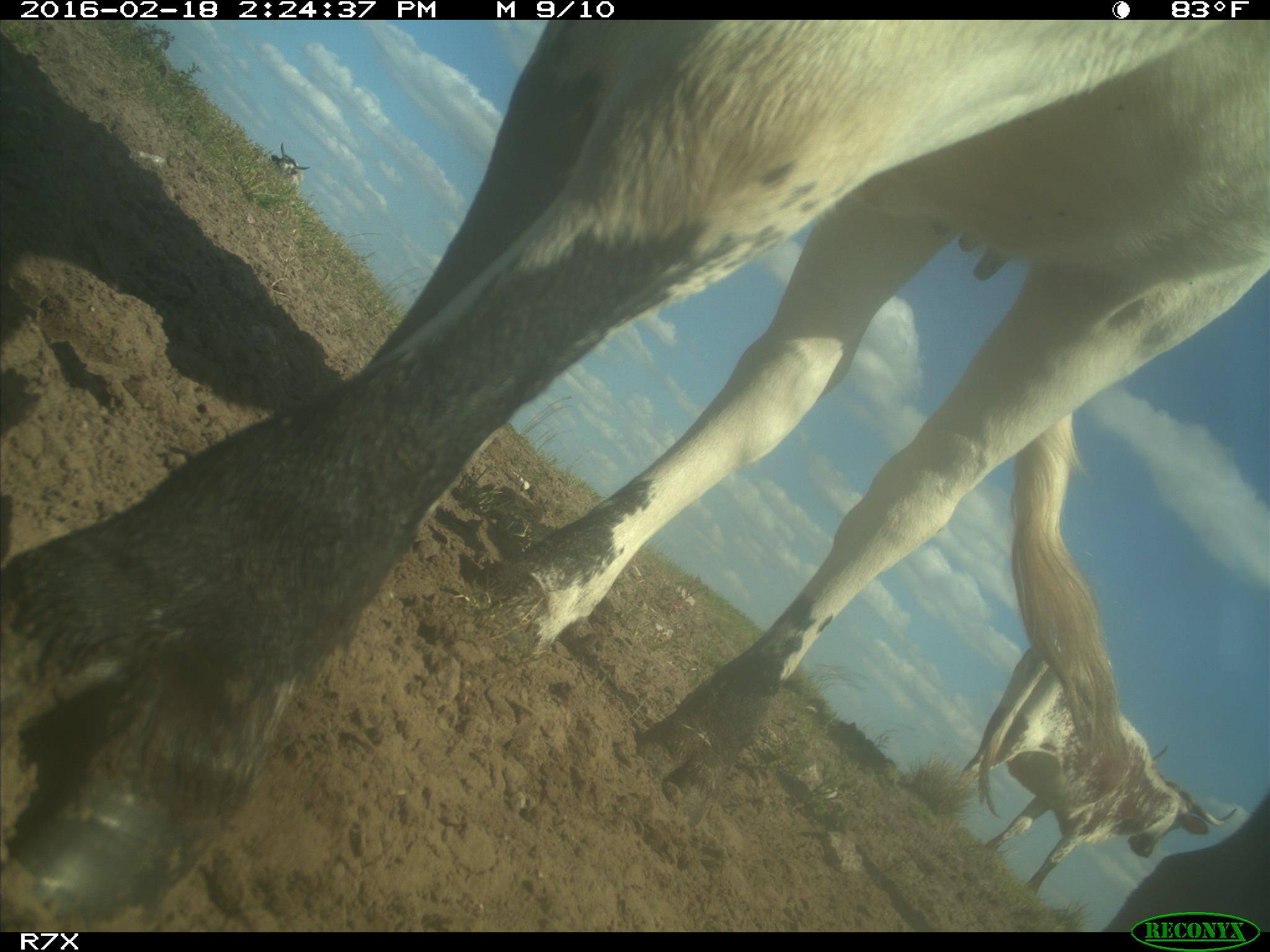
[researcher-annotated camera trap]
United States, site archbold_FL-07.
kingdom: Animalia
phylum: Chordata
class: Mammalia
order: Artiodactyla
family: Bovidae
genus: Bos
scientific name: Bos taurus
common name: domestic cow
Bos taurus (domestic cow).